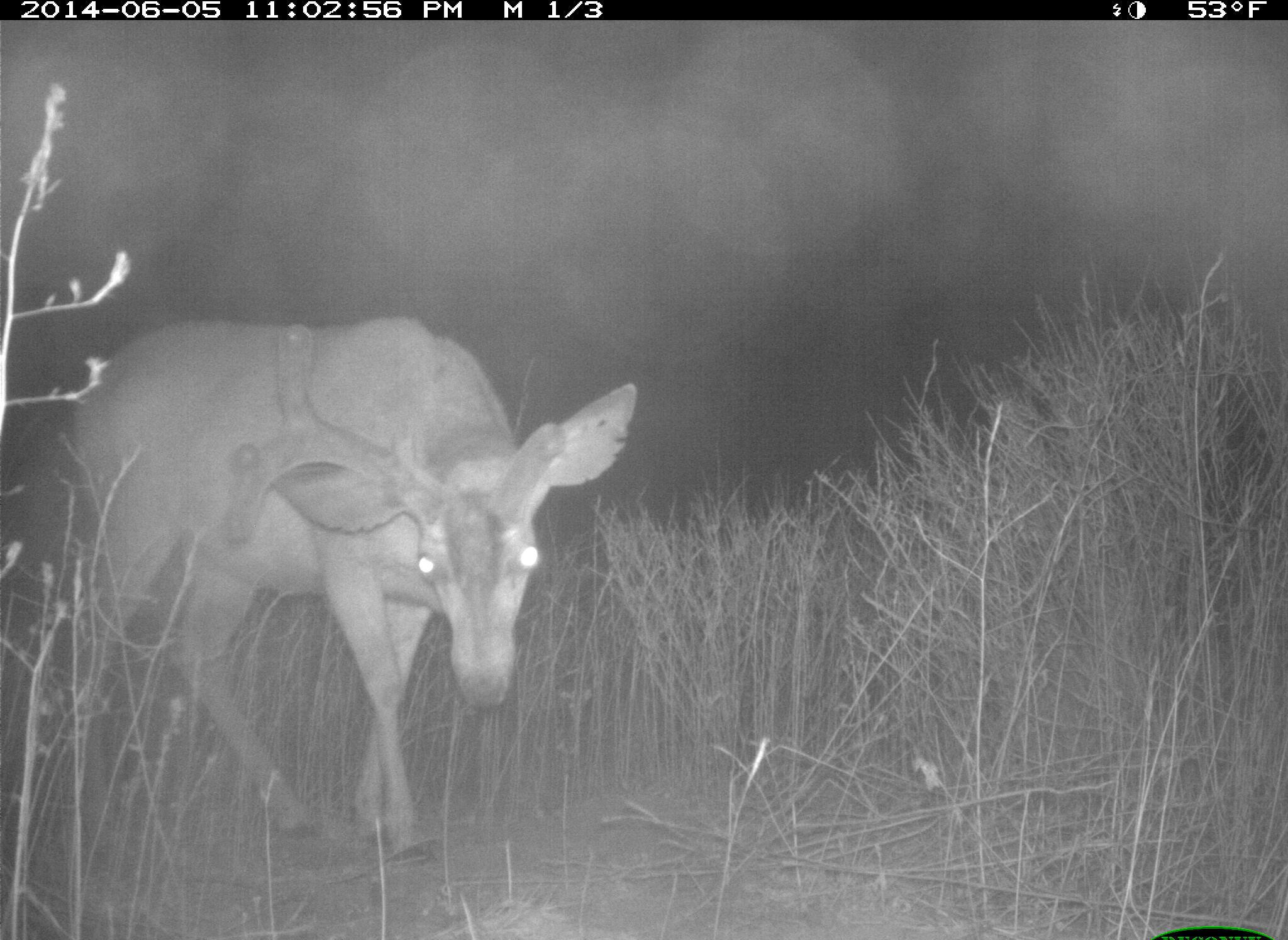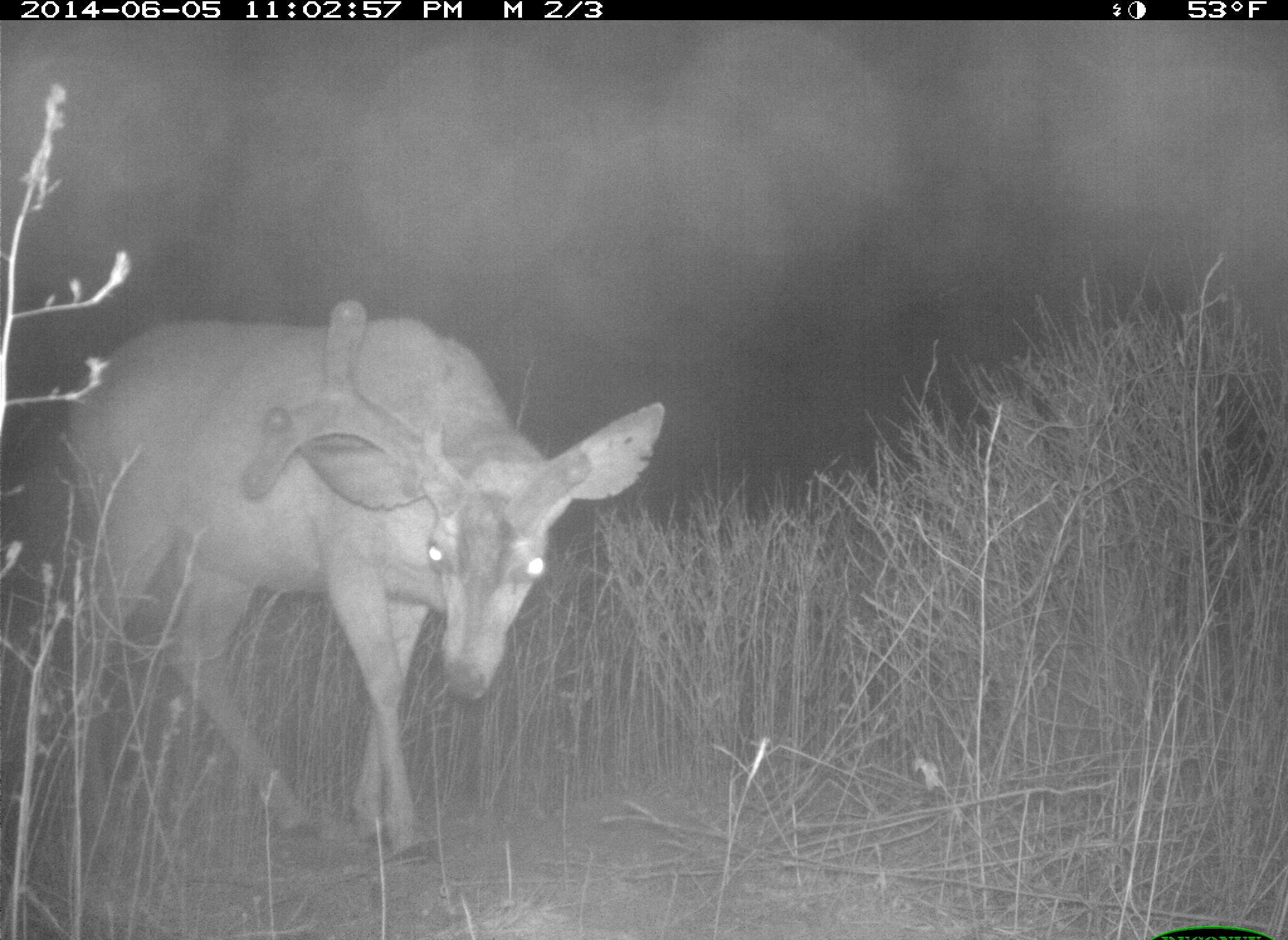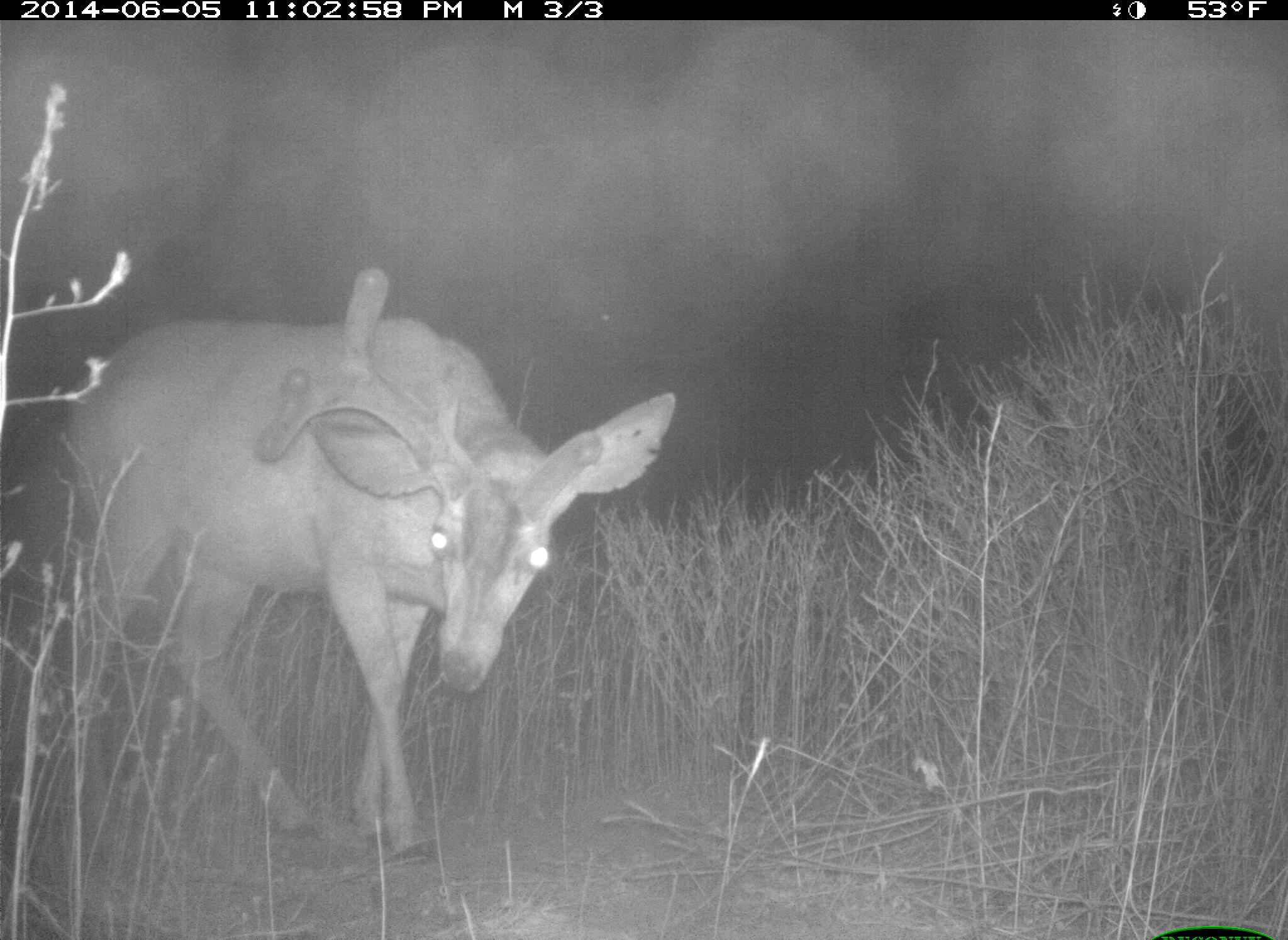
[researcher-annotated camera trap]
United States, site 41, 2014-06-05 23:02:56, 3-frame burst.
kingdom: Animalia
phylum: Chordata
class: Mammalia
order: Artiodactyla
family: Cervidae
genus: Odocoileus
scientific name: Odocoileus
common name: deer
Deer (Odocoileus).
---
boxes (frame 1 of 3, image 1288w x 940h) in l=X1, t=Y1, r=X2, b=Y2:
deer: l=19, t=307, r=643, b=899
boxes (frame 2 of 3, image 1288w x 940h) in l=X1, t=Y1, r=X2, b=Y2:
deer: l=58, t=299, r=666, b=867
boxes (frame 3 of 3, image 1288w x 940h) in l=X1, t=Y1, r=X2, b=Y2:
deer: l=19, t=265, r=682, b=871